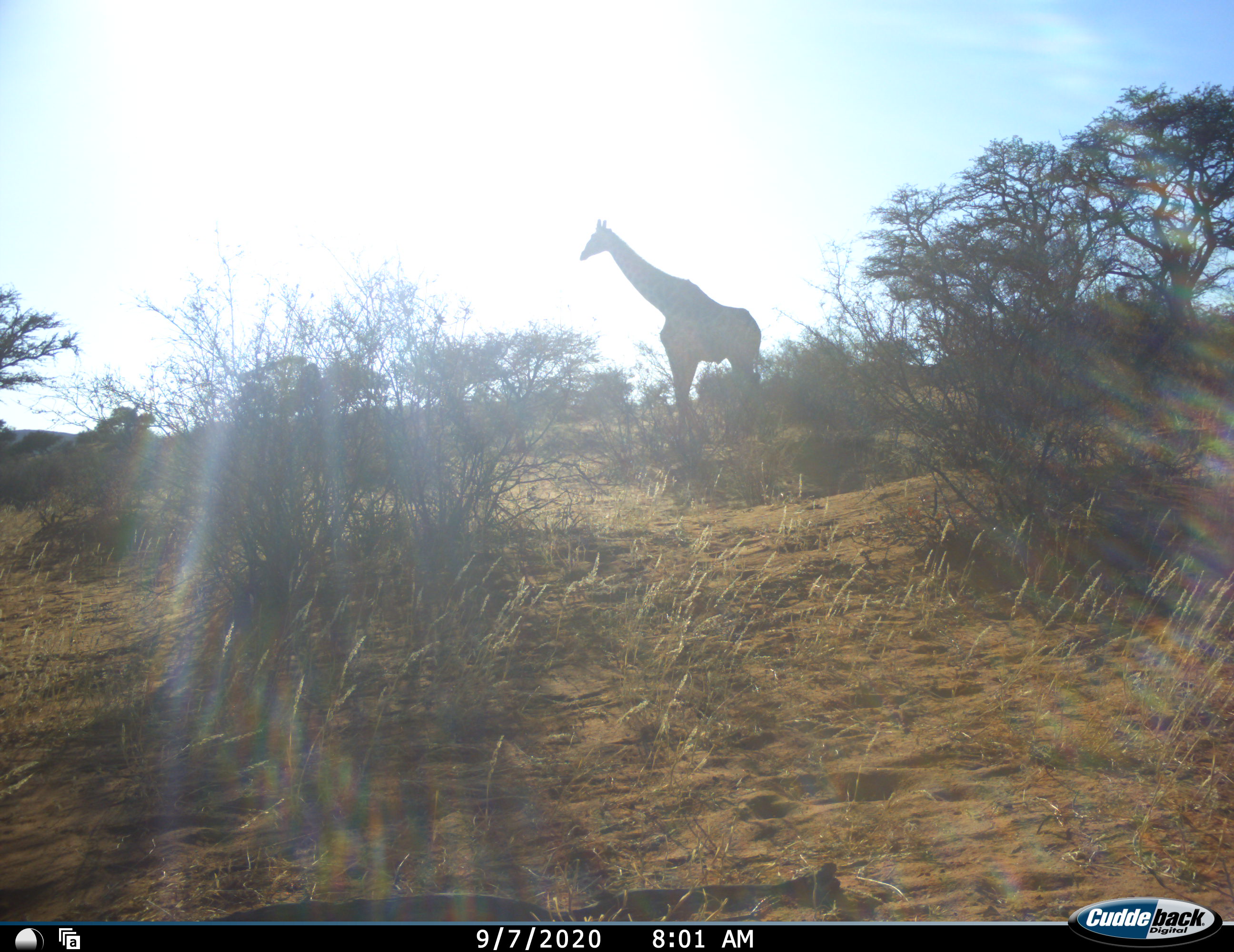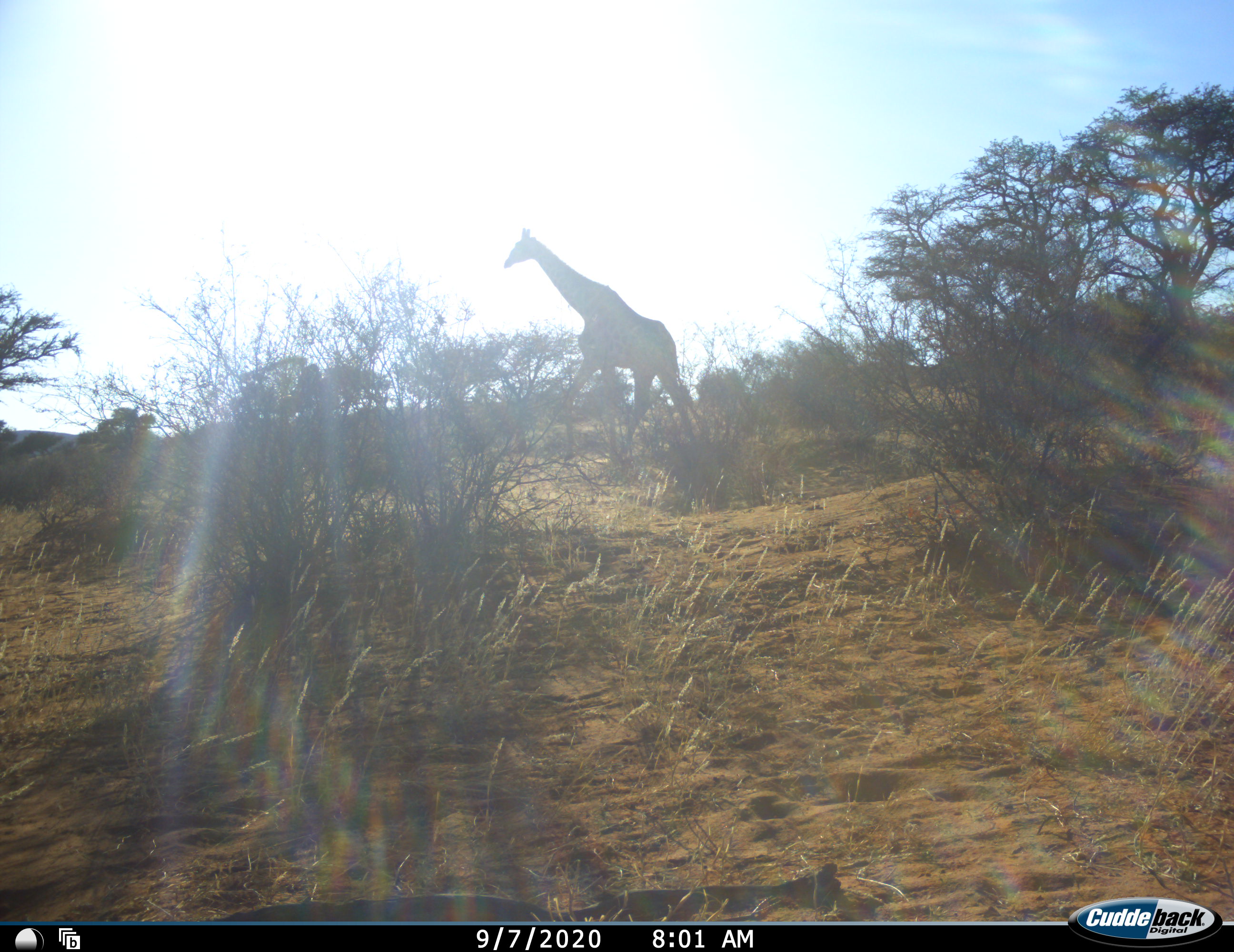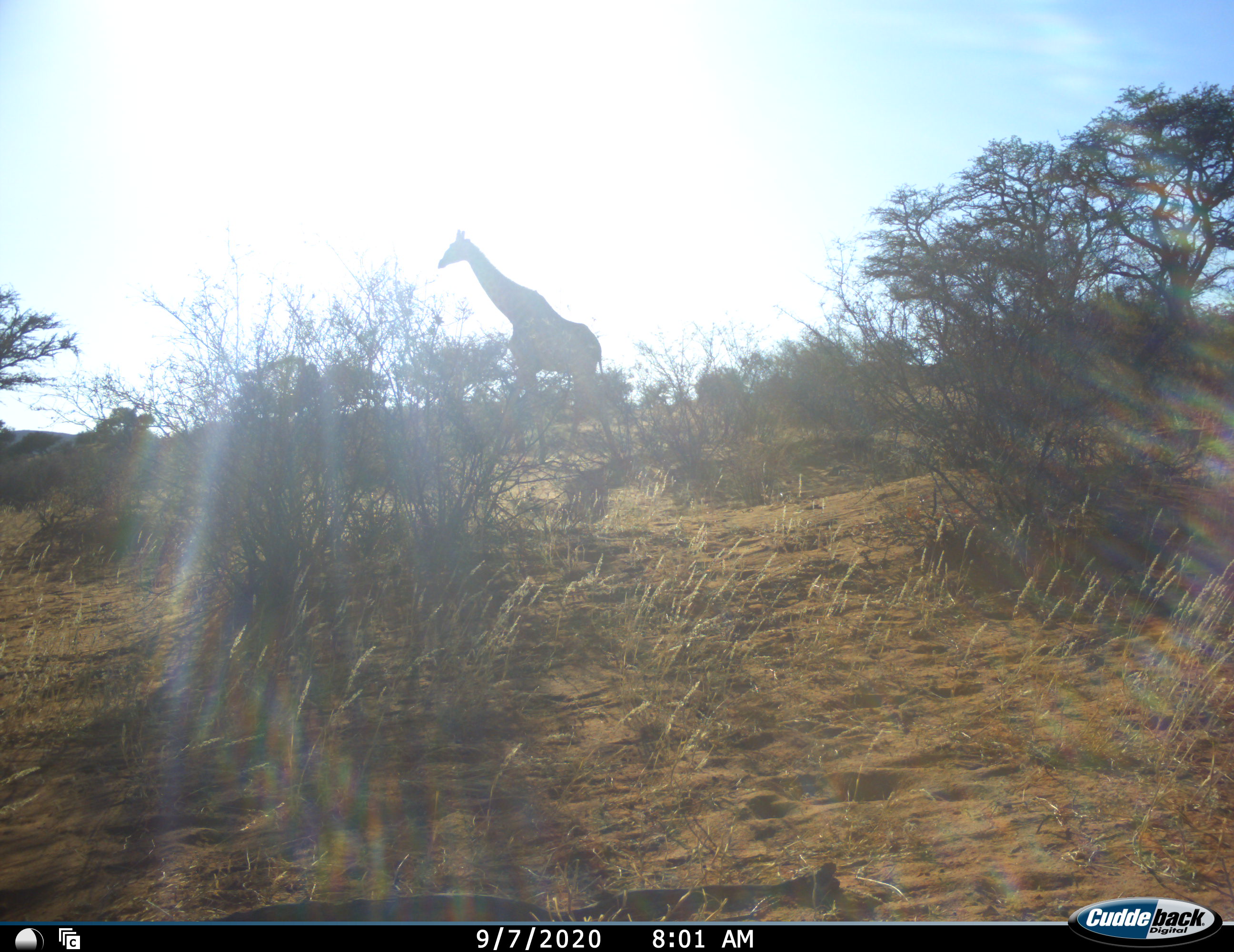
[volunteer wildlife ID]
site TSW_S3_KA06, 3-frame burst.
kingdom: Animalia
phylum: Chordata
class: Mammalia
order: Artiodactyla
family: Giraffidae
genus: Giraffa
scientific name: Giraffa camelopardalis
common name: giraffe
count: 1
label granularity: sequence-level